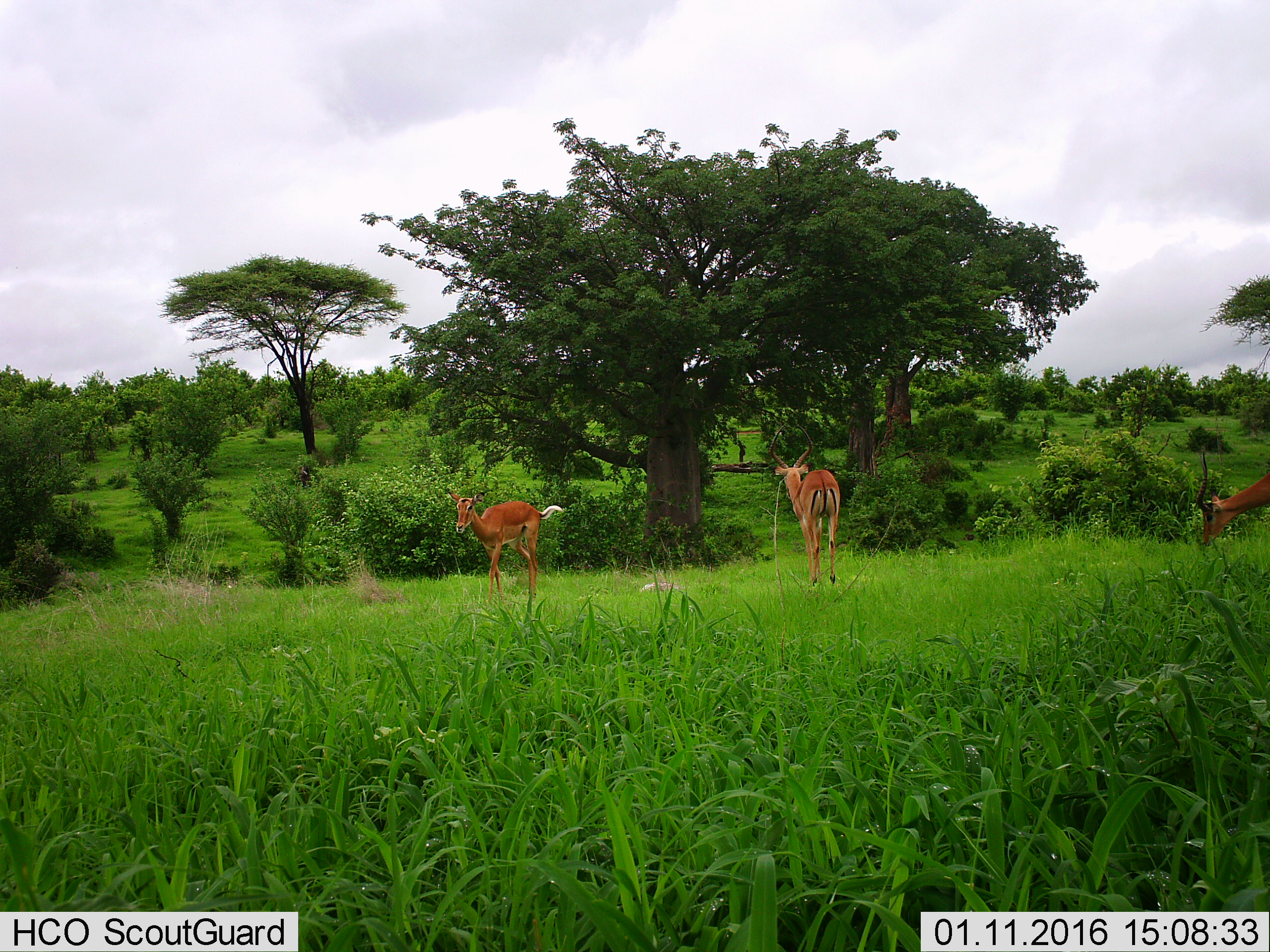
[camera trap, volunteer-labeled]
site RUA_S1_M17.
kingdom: Animalia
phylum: Chordata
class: Mammalia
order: Artiodactyla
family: Bovidae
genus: Aepyceros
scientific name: Aepyceros melampus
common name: impala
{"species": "impala (Aepyceros melampus)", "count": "3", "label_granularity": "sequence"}